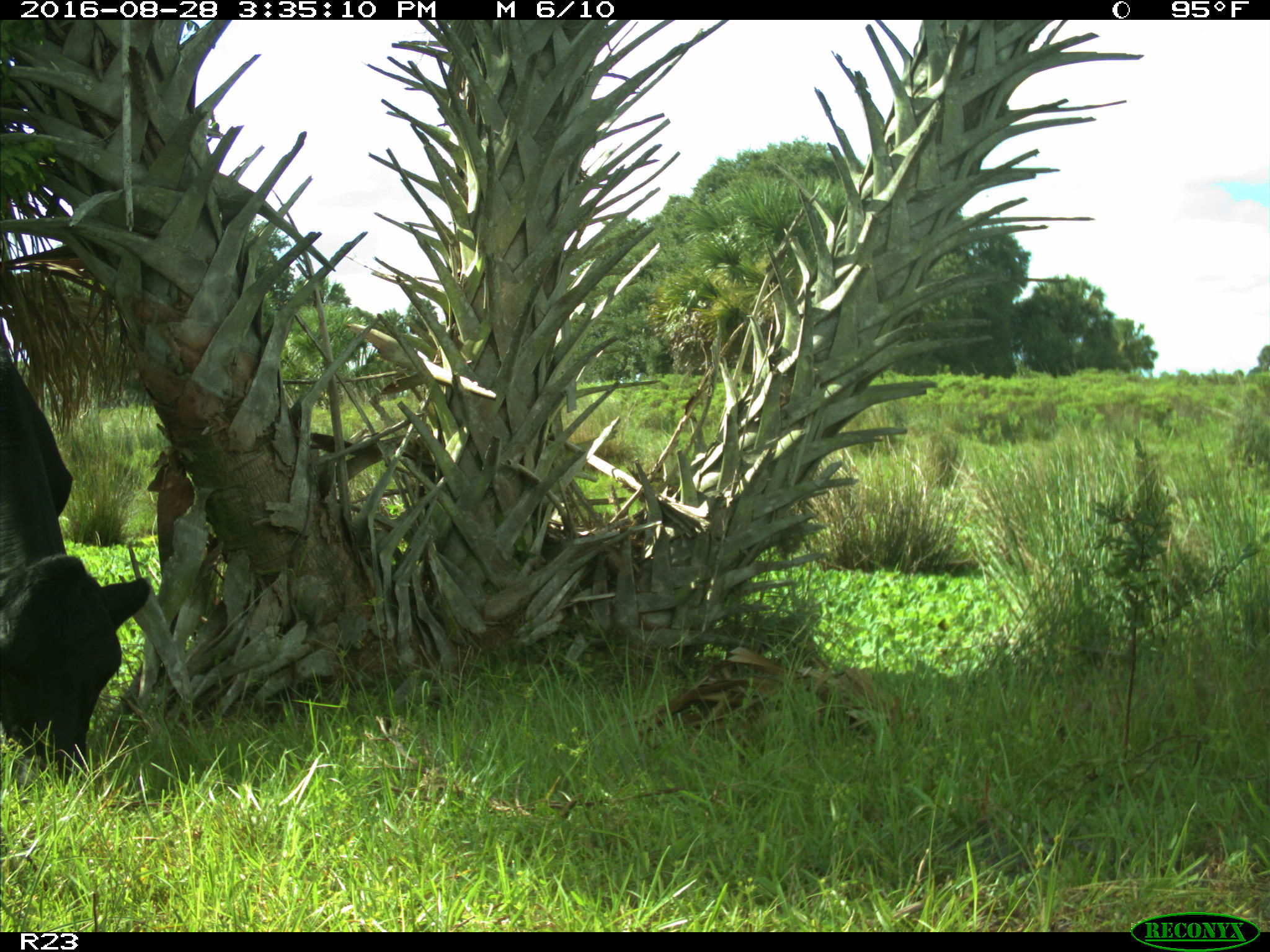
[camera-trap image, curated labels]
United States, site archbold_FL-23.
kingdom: Animalia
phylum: Chordata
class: Mammalia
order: Artiodactyla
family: Bovidae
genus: Bos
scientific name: Bos taurus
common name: domestic cow